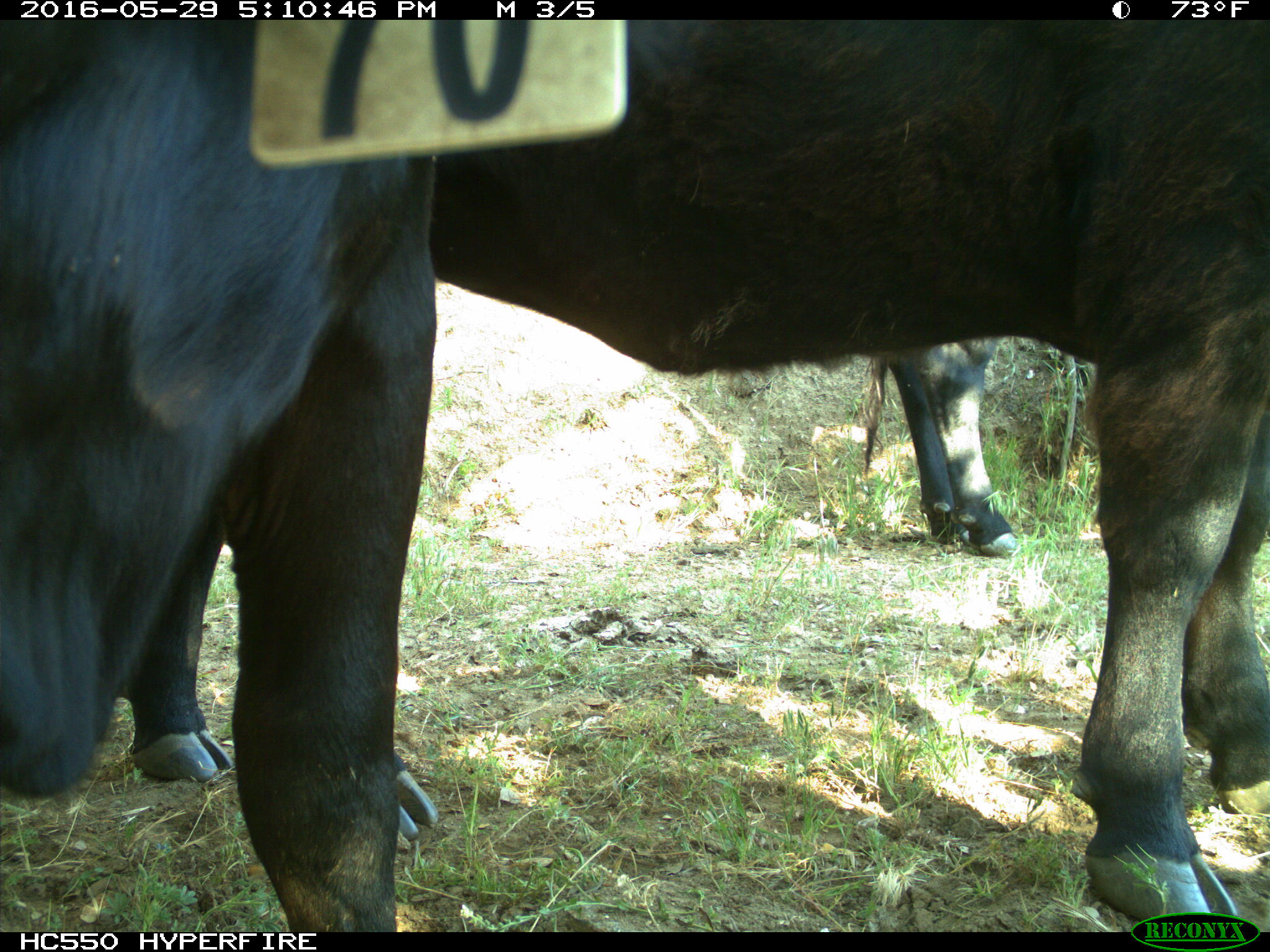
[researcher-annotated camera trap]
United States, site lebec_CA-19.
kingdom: Animalia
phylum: Chordata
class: Mammalia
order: Artiodactyla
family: Bovidae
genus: Bos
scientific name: Bos taurus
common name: domestic cow